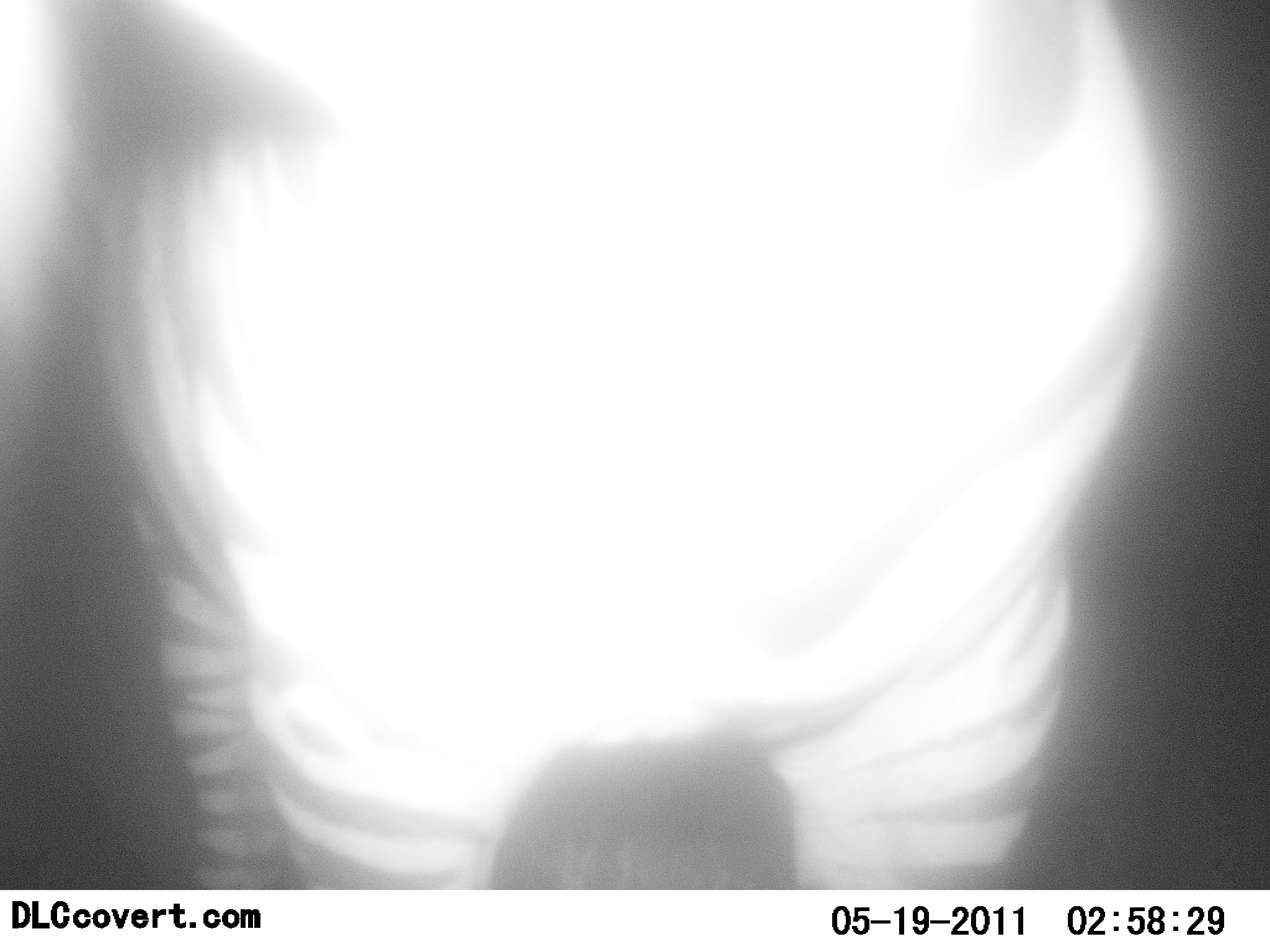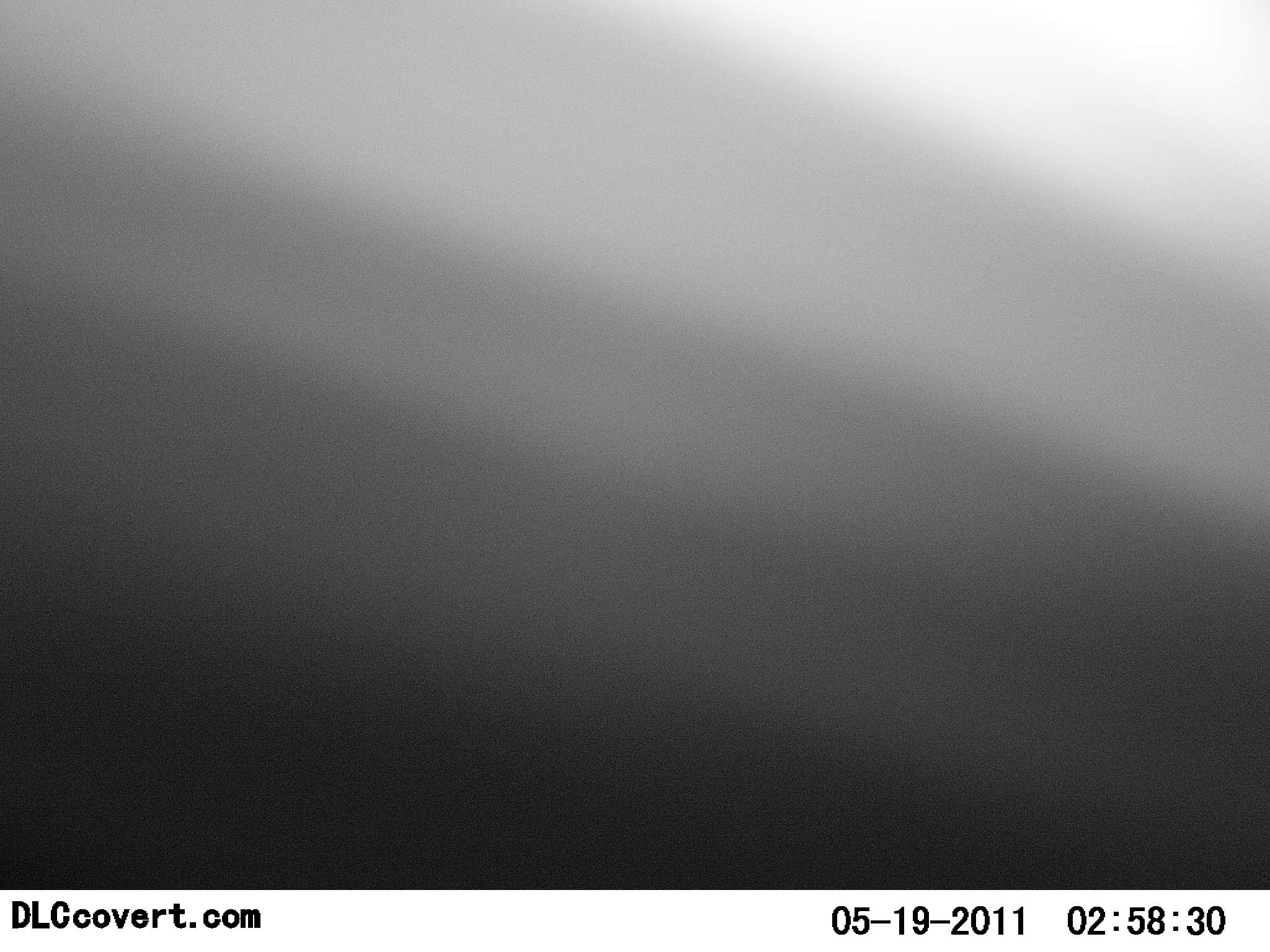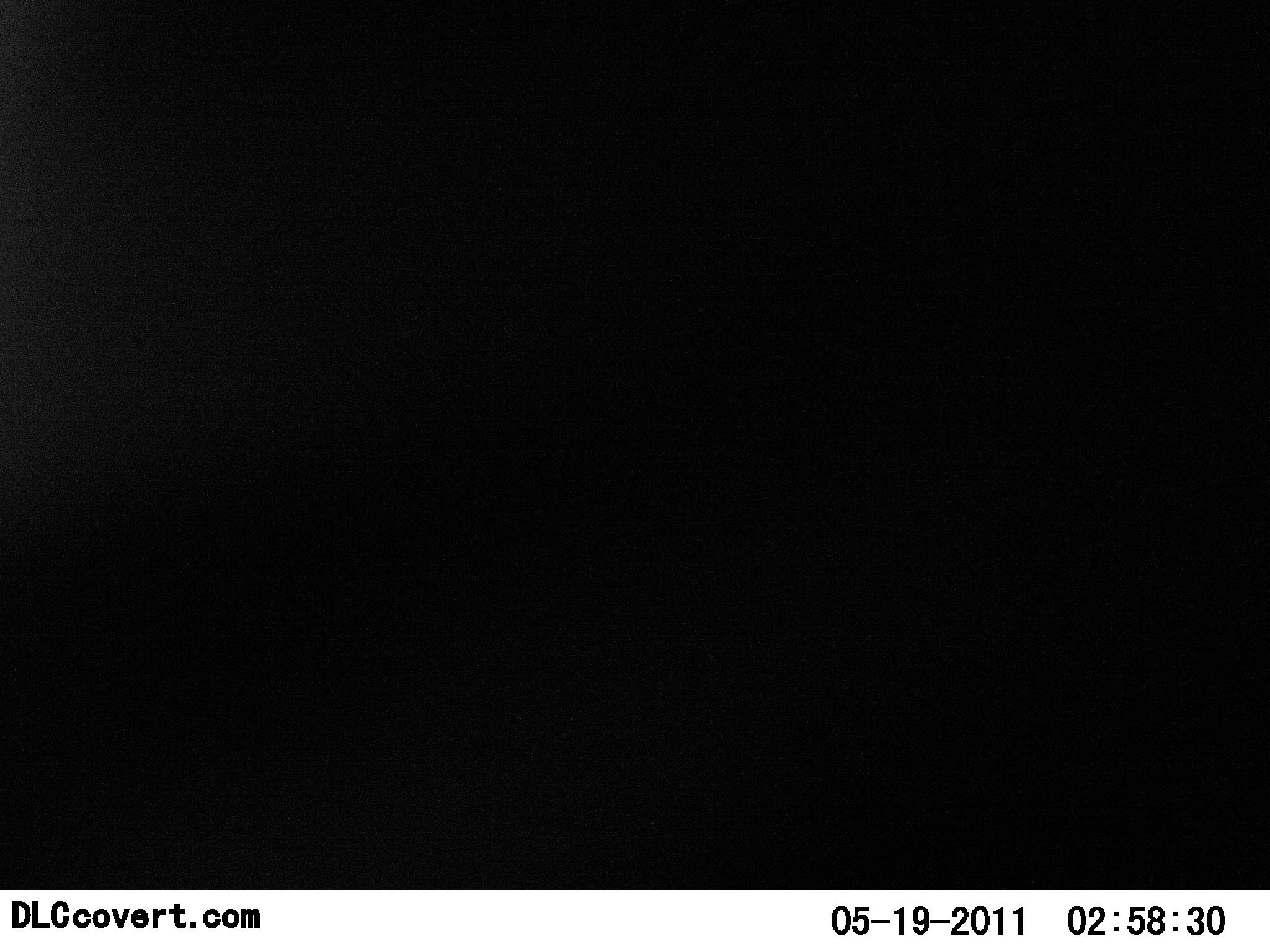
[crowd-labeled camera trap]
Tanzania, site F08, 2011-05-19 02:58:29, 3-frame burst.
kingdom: Animalia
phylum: Chordata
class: Mammalia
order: Perissodactyla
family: Equidae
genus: Equus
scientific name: Equus quagga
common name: plains zebra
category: zebra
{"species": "zebra (plains zebra) (Equus quagga)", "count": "1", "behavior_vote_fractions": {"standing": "82%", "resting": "0%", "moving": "18%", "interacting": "0%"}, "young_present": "0%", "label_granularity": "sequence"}